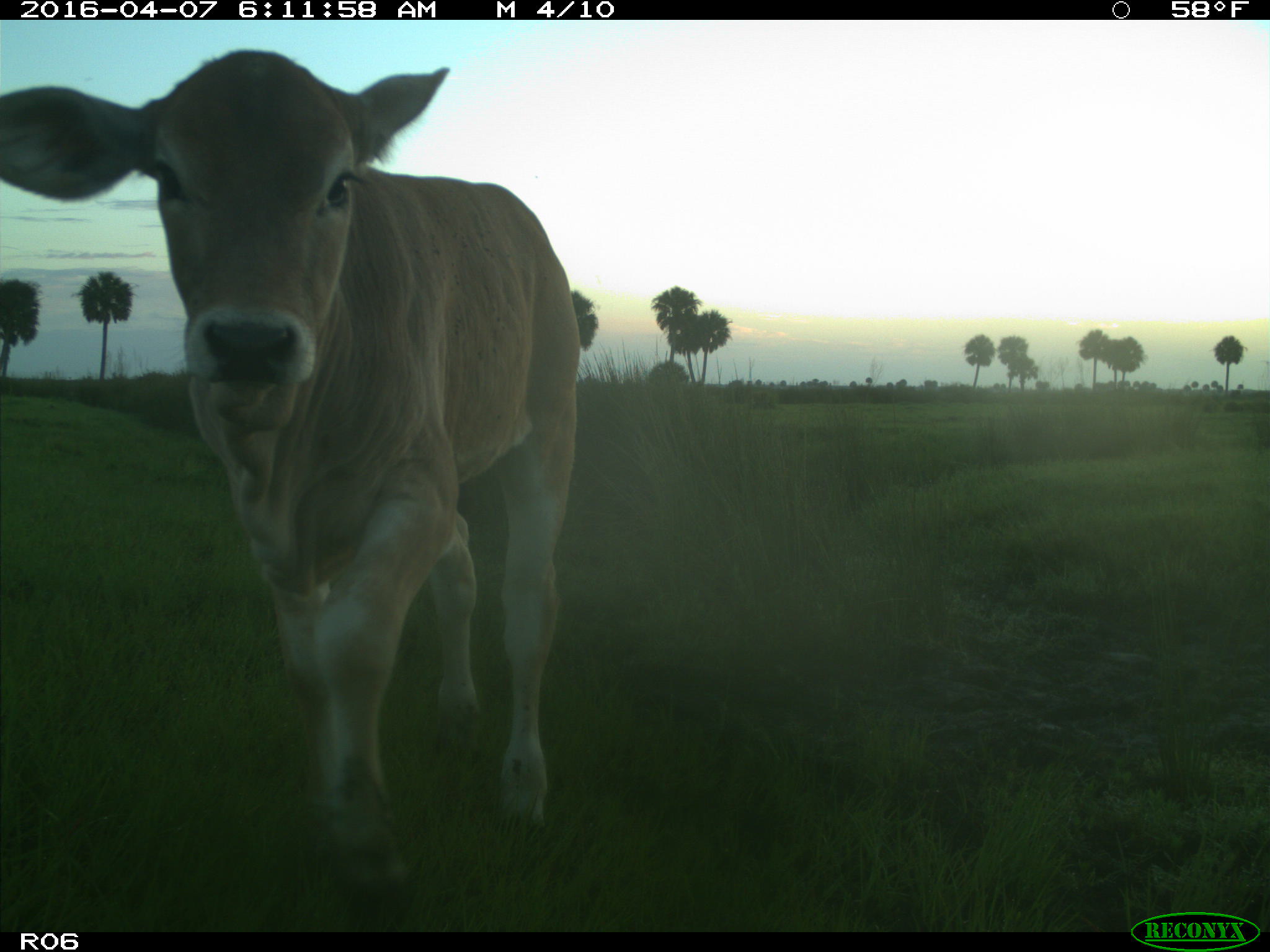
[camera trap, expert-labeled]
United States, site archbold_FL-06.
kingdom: Animalia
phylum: Chordata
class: Mammalia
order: Artiodactyla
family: Bovidae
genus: Bos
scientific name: Bos taurus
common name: domestic cow